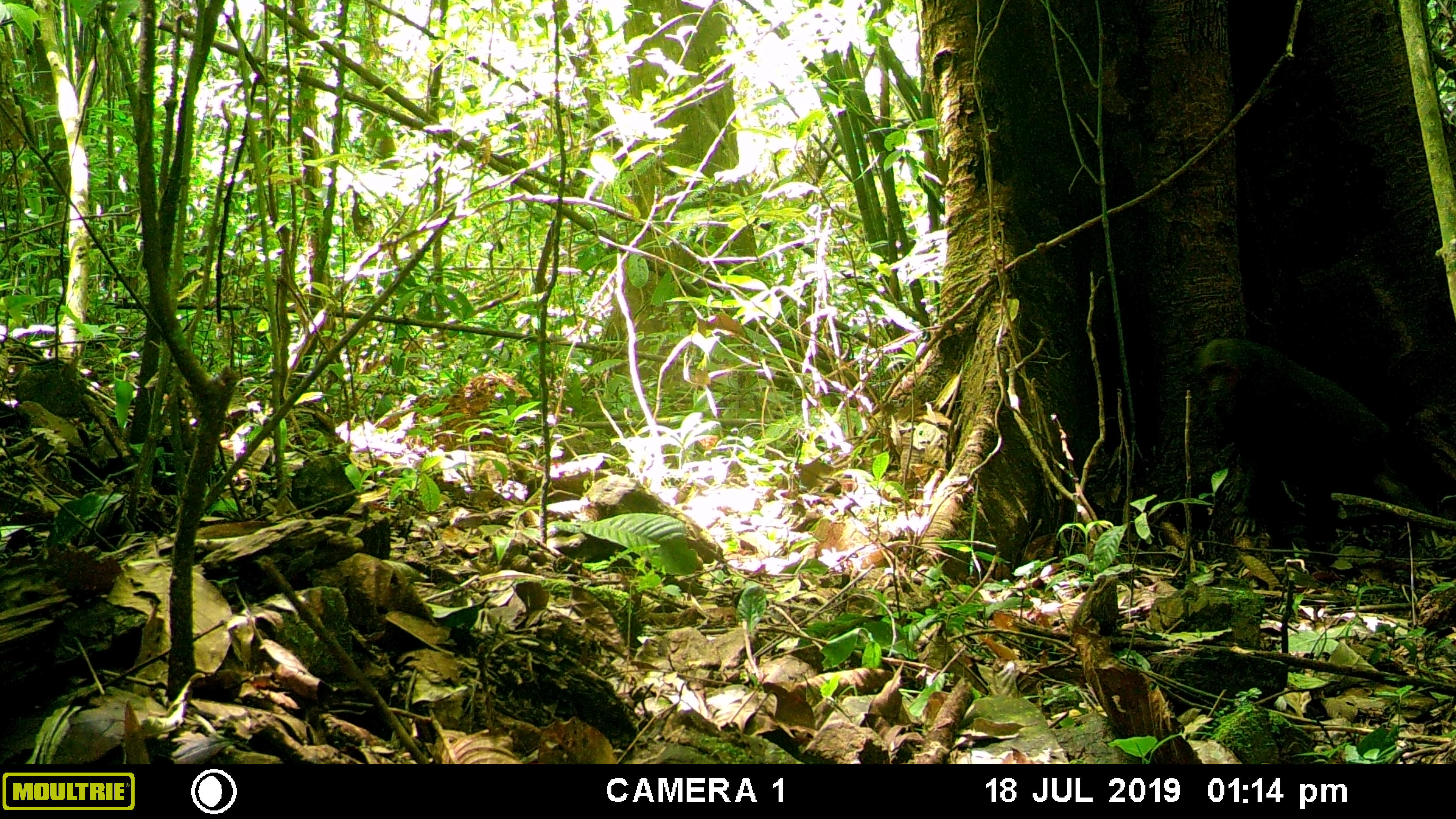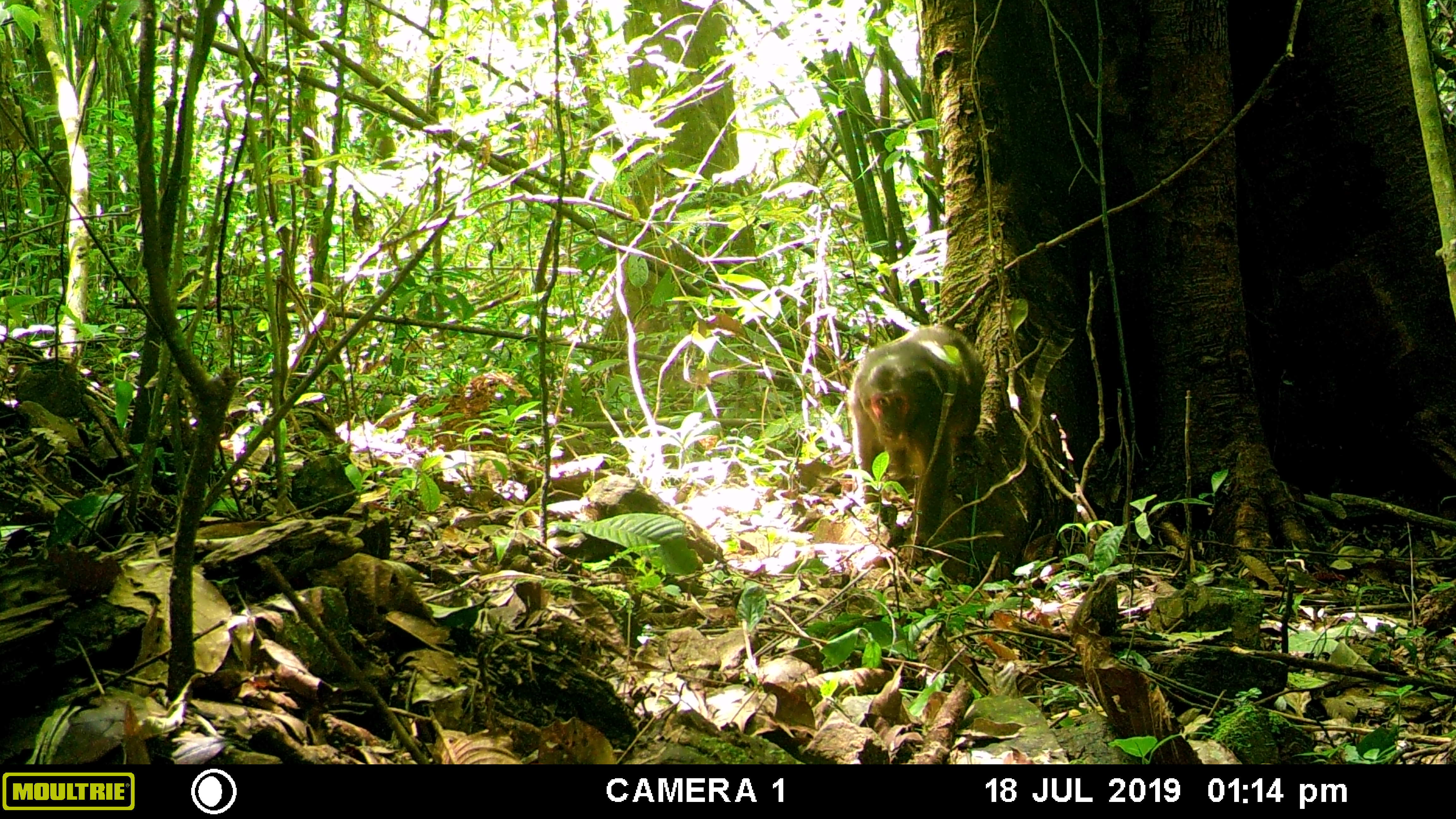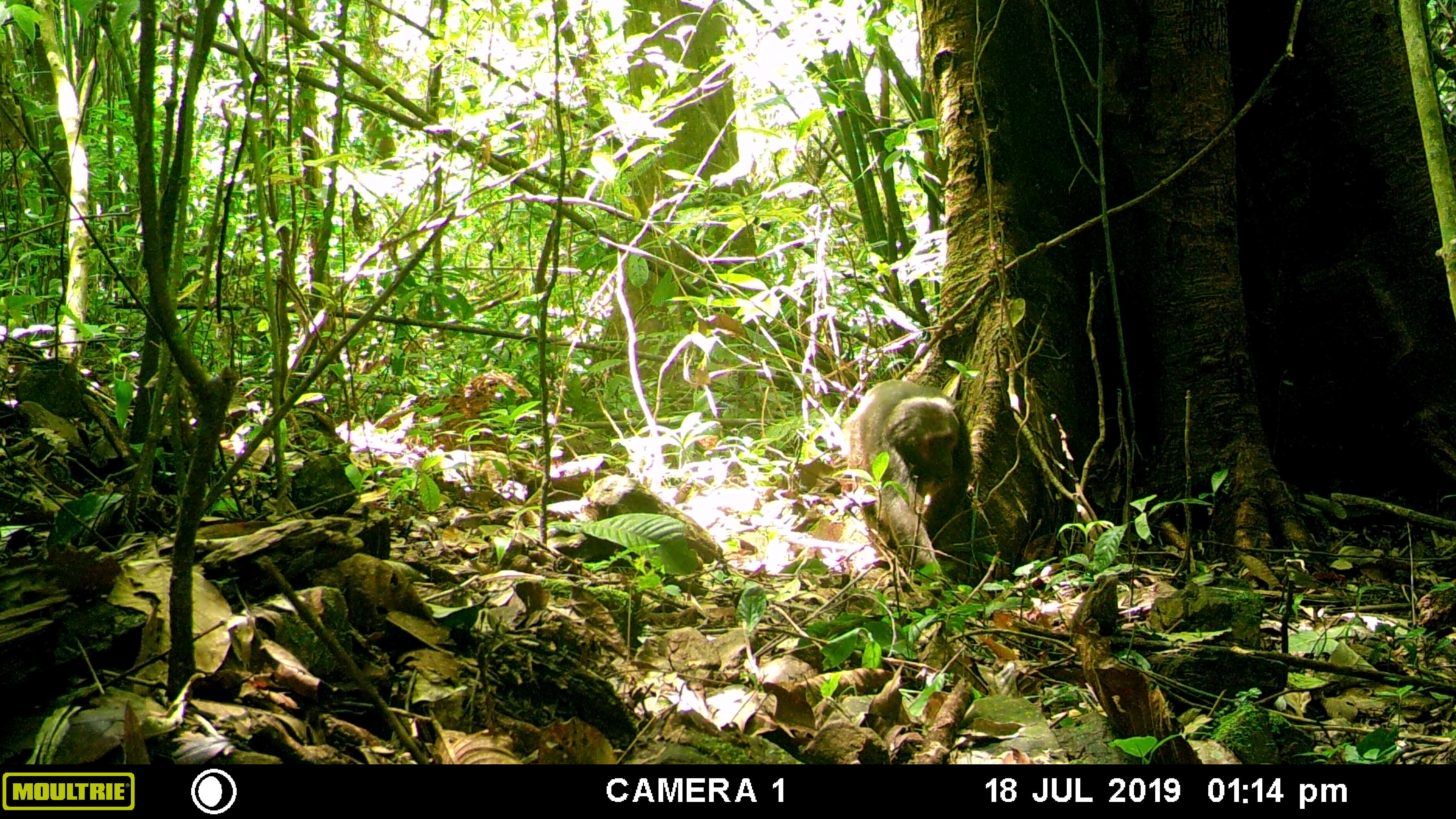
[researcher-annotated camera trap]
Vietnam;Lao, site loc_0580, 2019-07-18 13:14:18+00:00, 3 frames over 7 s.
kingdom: Animalia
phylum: Chordata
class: Mammalia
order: Primates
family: Cercopithecidae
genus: Macaca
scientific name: Macaca arctoides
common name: stump-tailed macaque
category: stump tailed macaque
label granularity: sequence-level